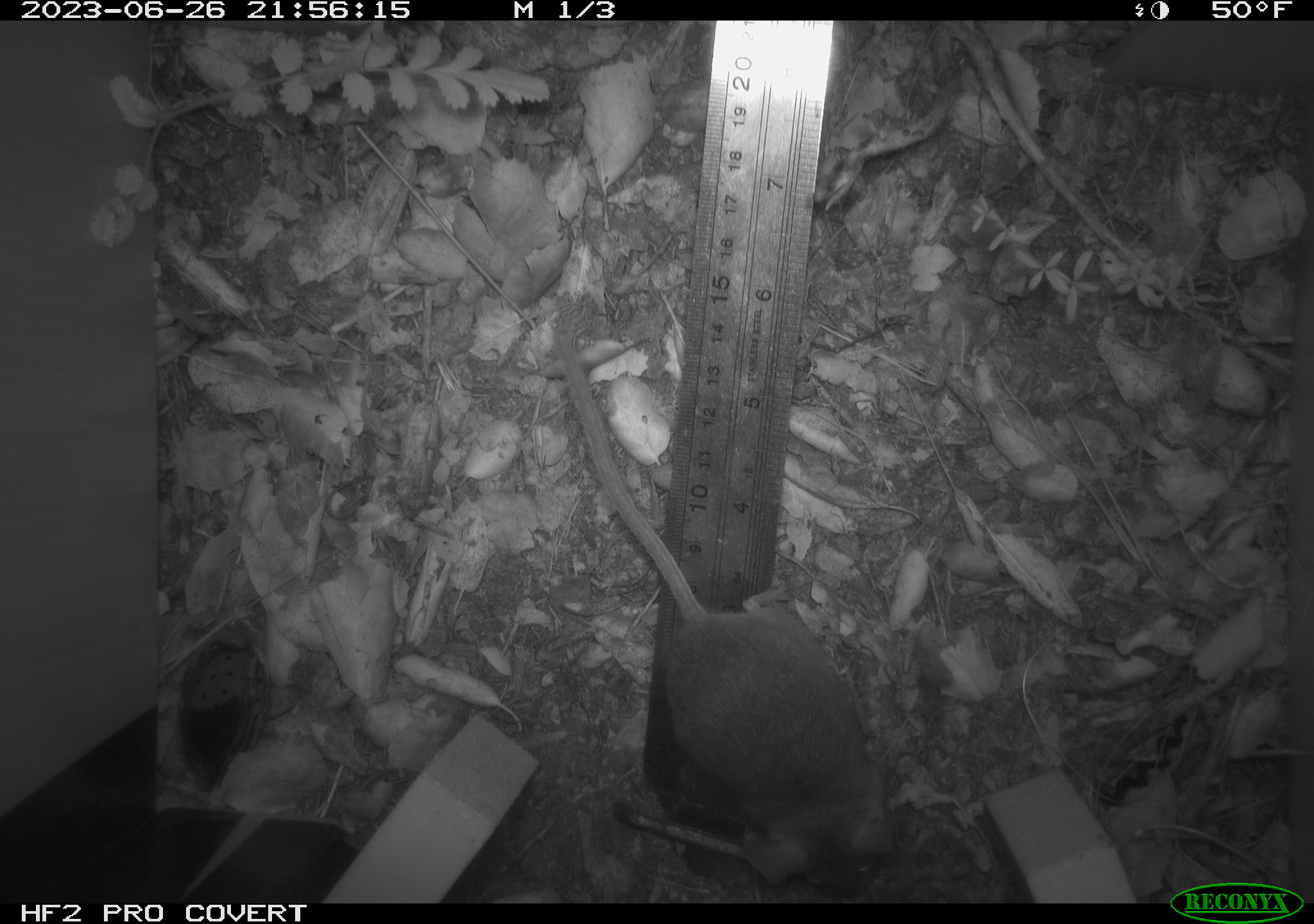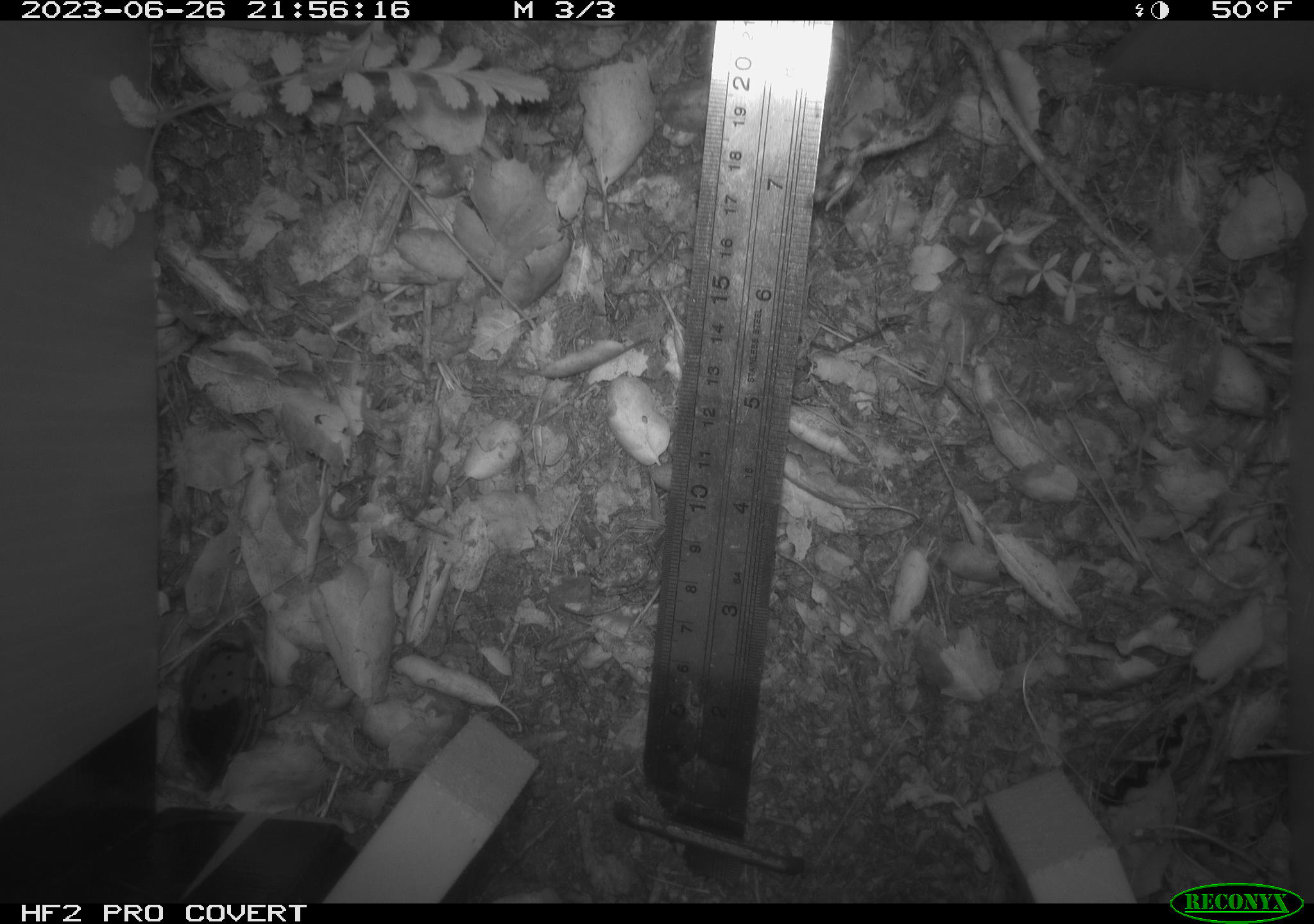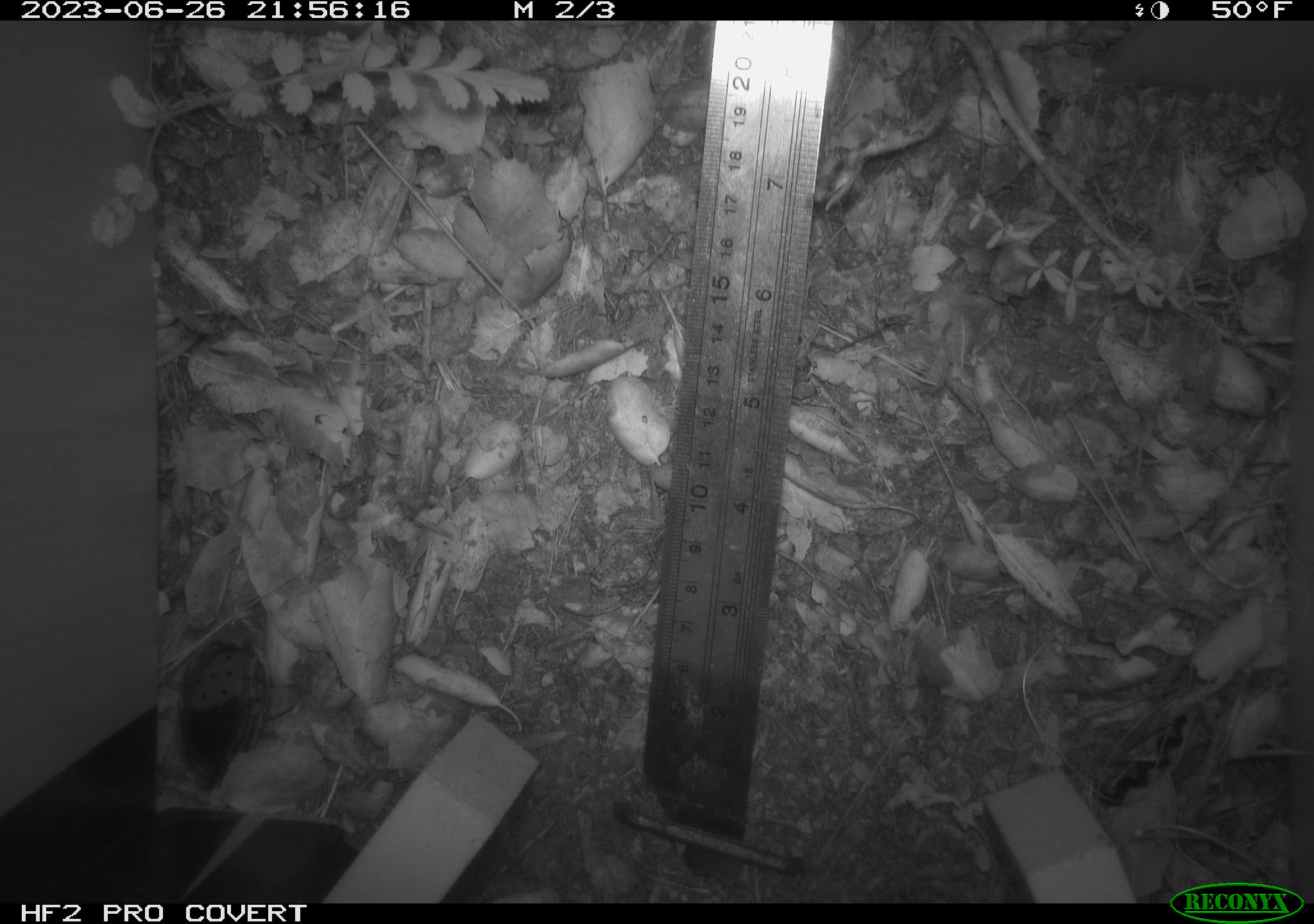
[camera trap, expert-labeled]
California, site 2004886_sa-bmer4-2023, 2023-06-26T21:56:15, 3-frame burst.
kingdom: Animalia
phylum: Chordata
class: Mammalia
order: Rodentia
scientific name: Rodentia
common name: mouse species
Mouse species (Rodentia).